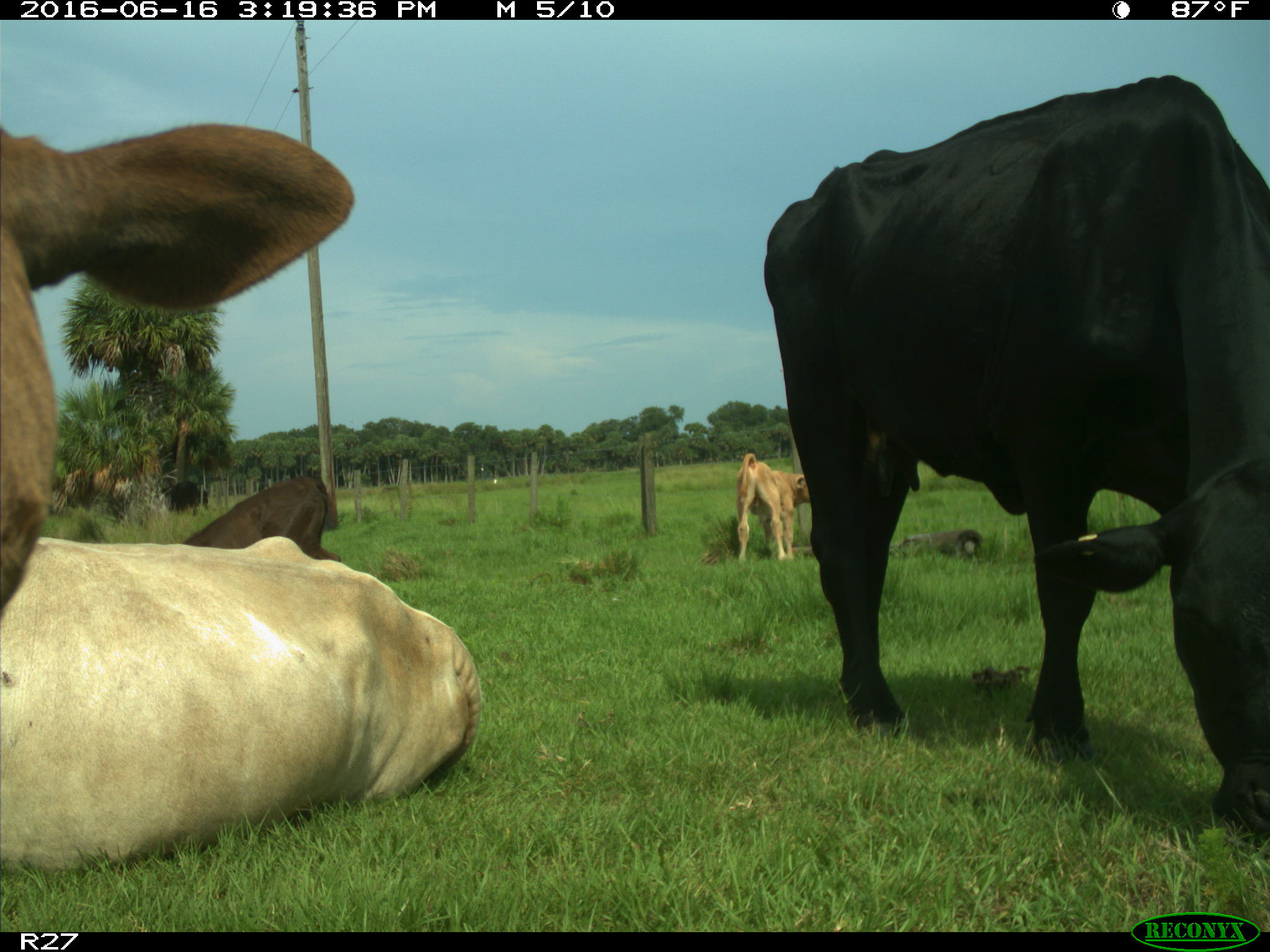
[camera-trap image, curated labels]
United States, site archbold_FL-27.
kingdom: Animalia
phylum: Chordata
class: Mammalia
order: Artiodactyla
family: Bovidae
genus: Bos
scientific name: Bos taurus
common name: domestic cow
Bos taurus (domestic cow).